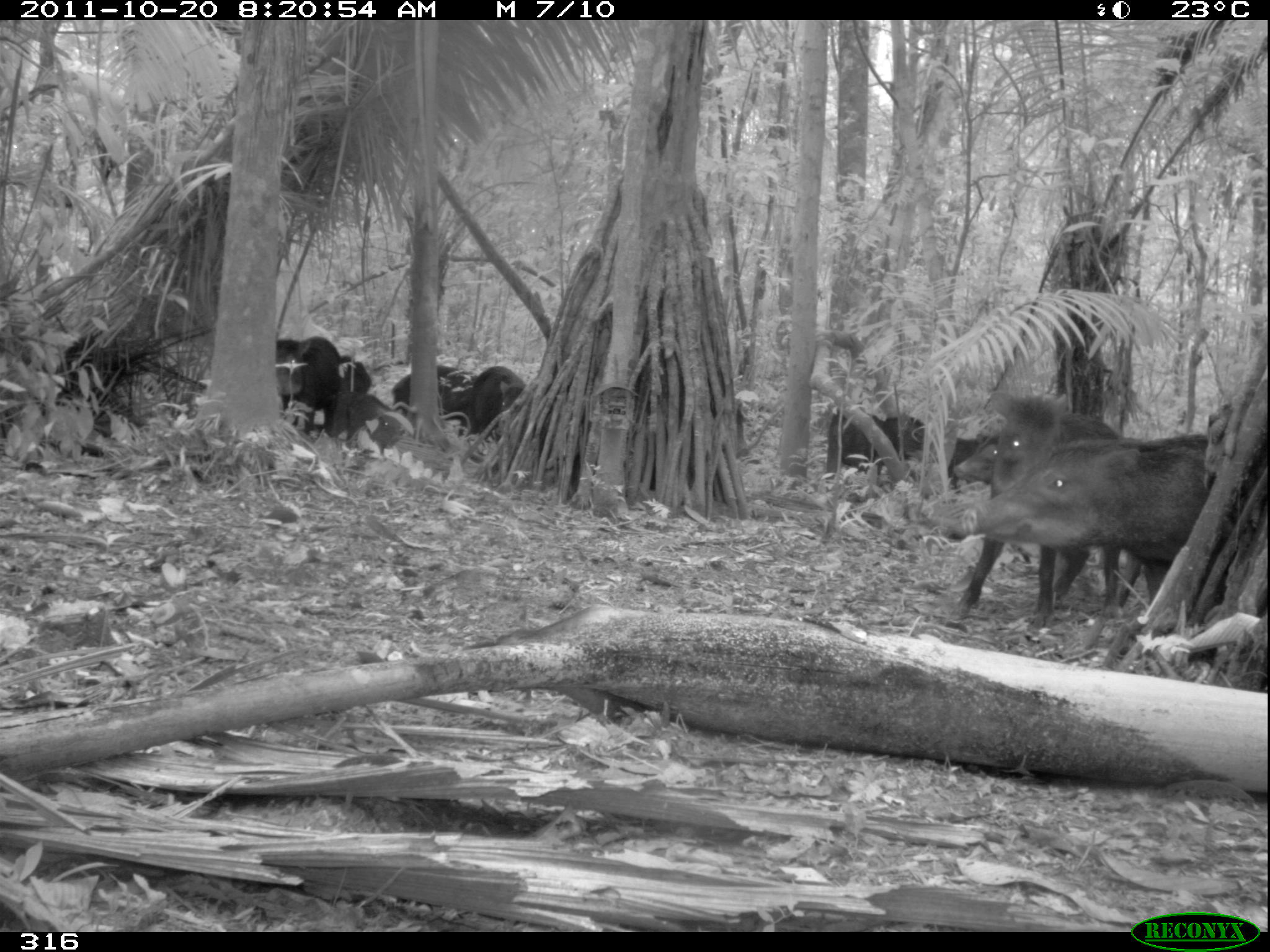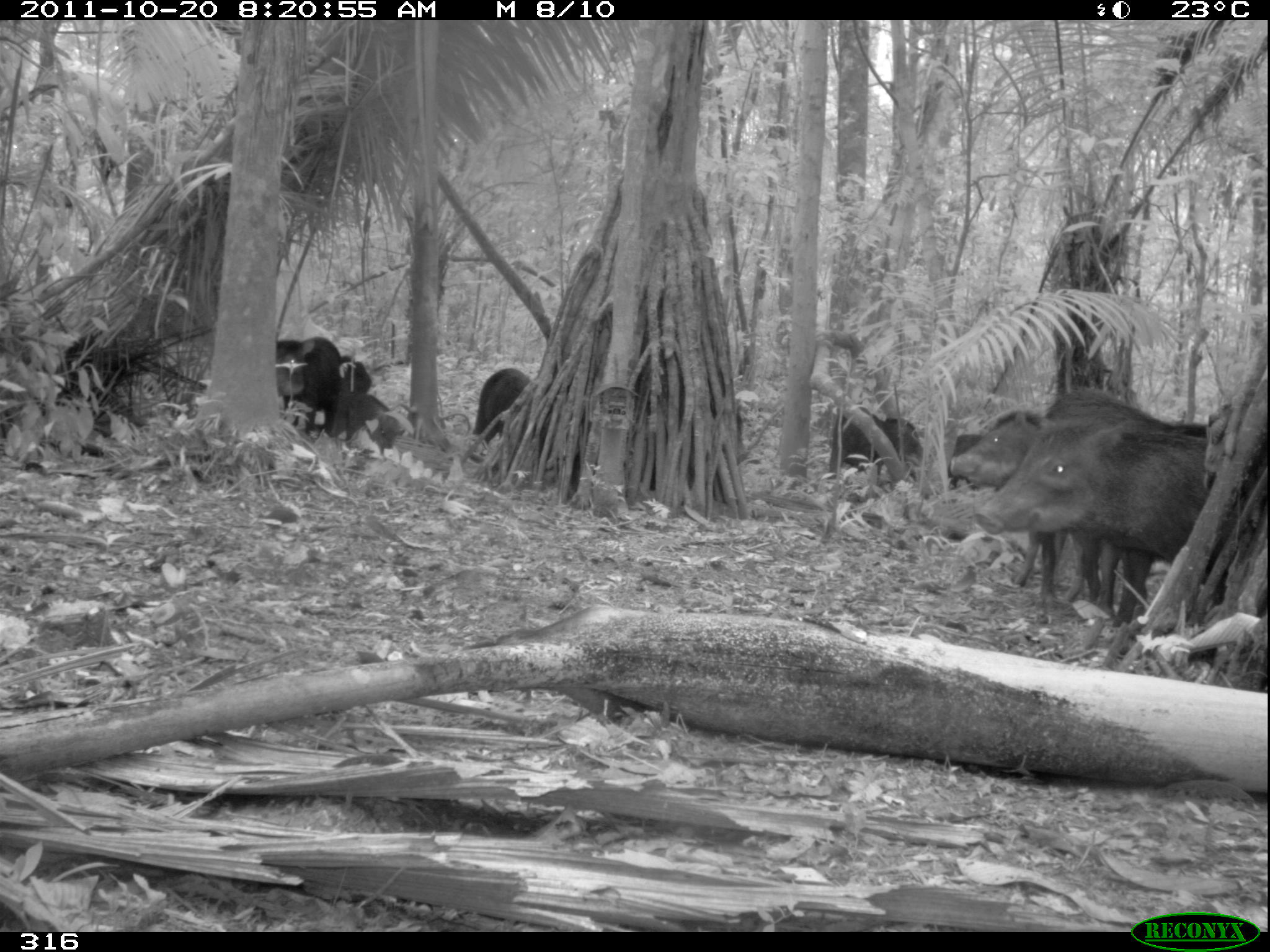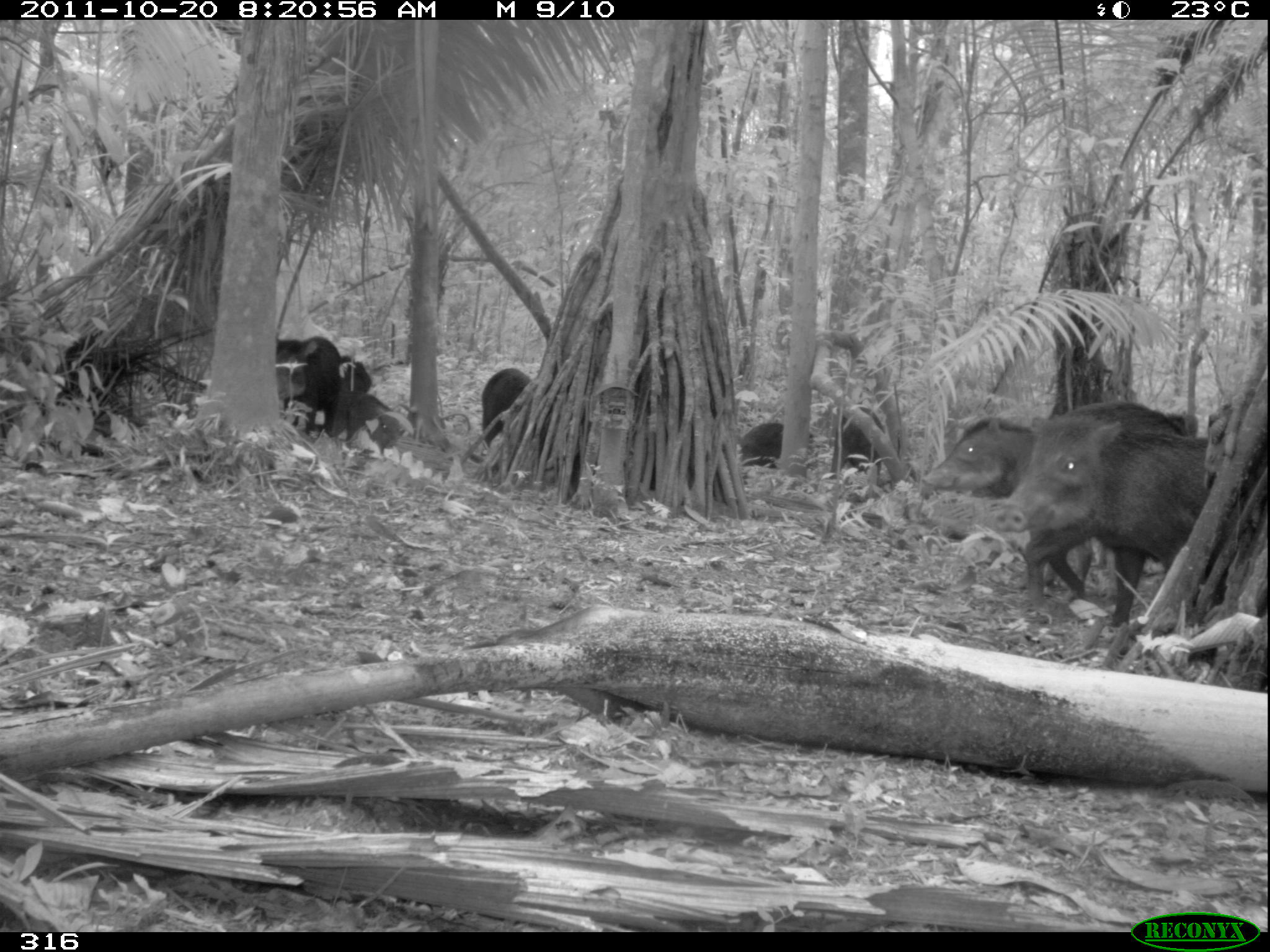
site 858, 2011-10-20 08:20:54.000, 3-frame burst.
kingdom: Animalia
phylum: Chordata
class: Mammalia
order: Artiodactyla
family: Tayassuidae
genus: Tayassu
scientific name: Tayassu pecari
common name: white-lipped peccary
Tayassu pecari (white-lipped peccary).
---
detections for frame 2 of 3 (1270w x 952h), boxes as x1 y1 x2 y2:
tayassu pecari: 947 380 1183 651; 970 418 1224 669; 292 335 378 437; 472 366 553 461; 829 406 923 483; 331 387 403 457; 275 339 305 427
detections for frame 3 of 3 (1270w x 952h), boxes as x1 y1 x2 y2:
tayassu pecari: 988 412 1229 668; 919 397 1189 616; 275 335 370 436; 333 377 415 463; 480 366 552 461; 737 422 815 485; 829 401 886 480